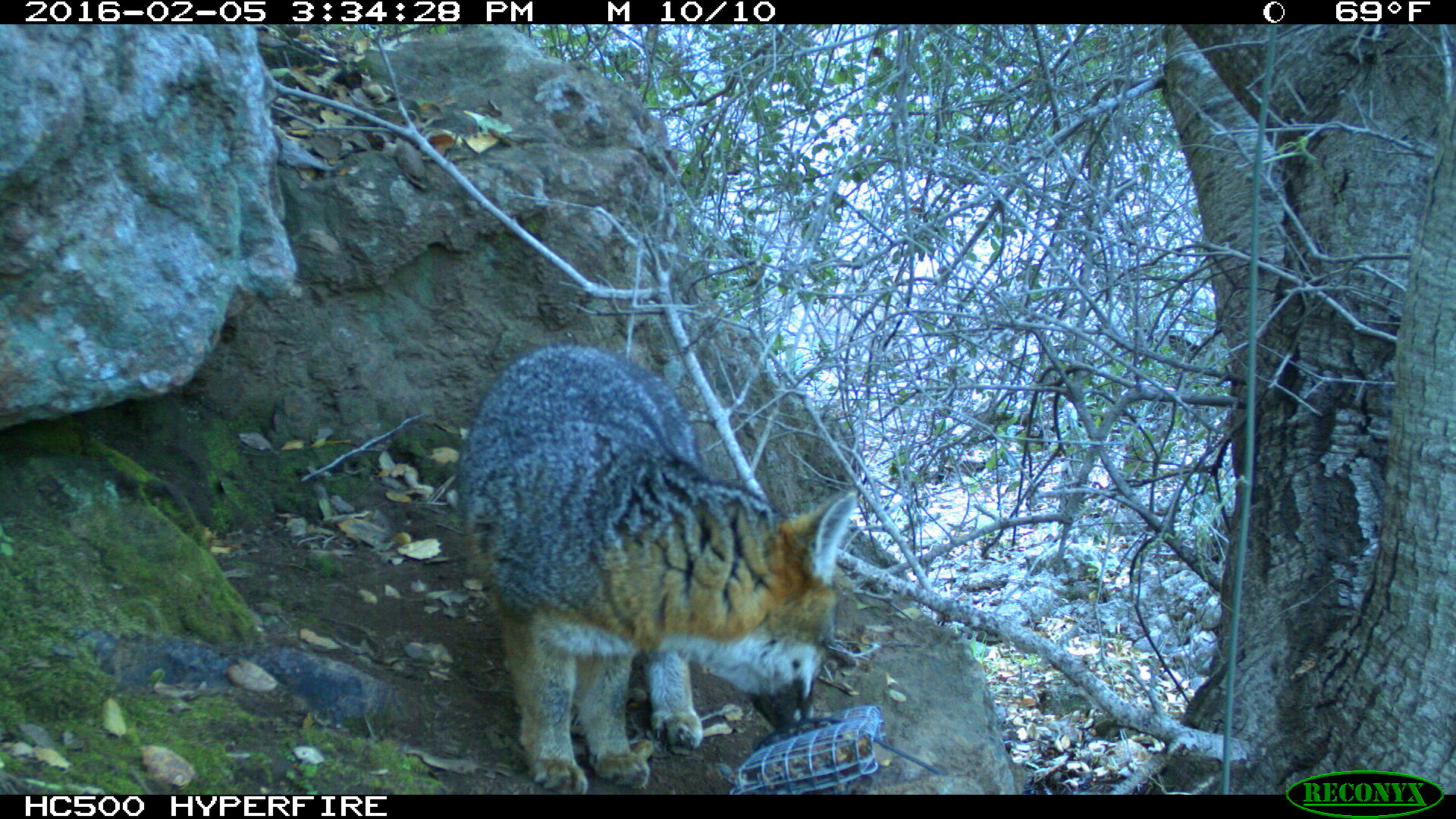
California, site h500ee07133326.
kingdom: Animalia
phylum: Chordata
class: Mammalia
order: Carnivora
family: Canidae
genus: Urocyon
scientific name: Urocyon littoralis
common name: island fox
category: fox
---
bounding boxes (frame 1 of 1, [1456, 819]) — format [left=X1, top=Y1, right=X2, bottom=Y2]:
fox: [left=460, top=343, right=860, bottom=795]